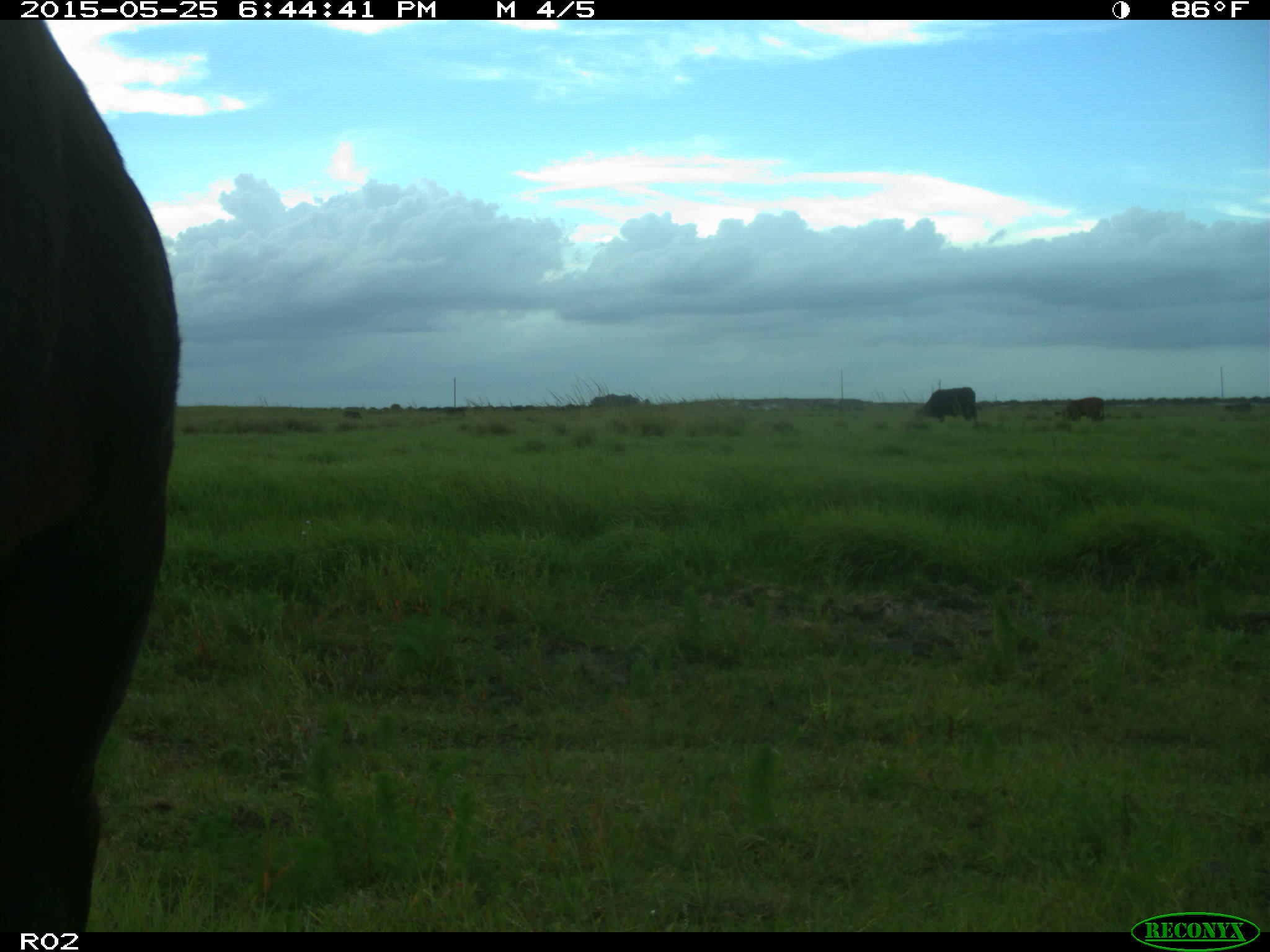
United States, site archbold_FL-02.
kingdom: Animalia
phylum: Chordata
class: Mammalia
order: Artiodactyla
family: Bovidae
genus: Bos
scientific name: Bos taurus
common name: domestic cow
Bos taurus (domestic cow).